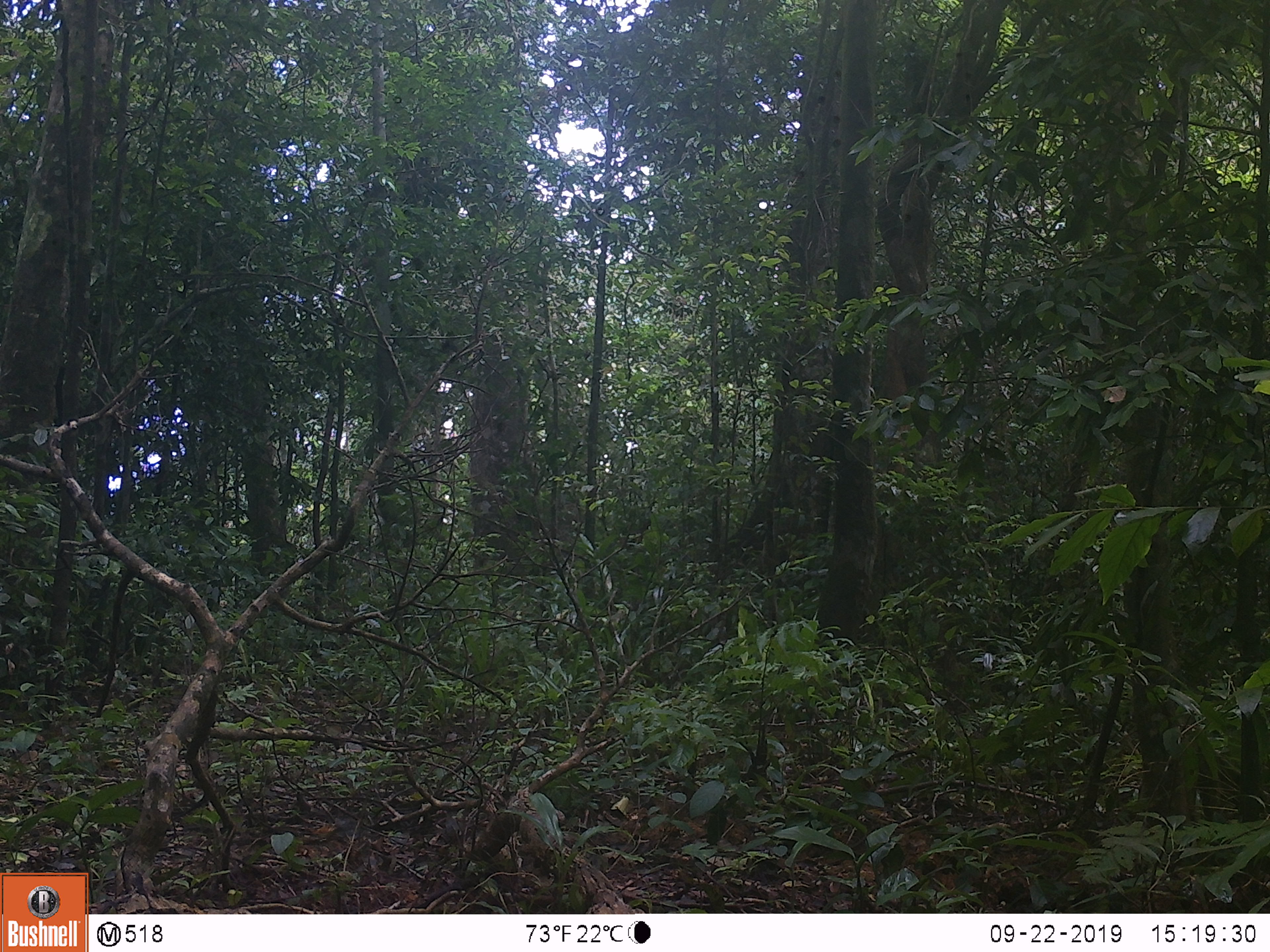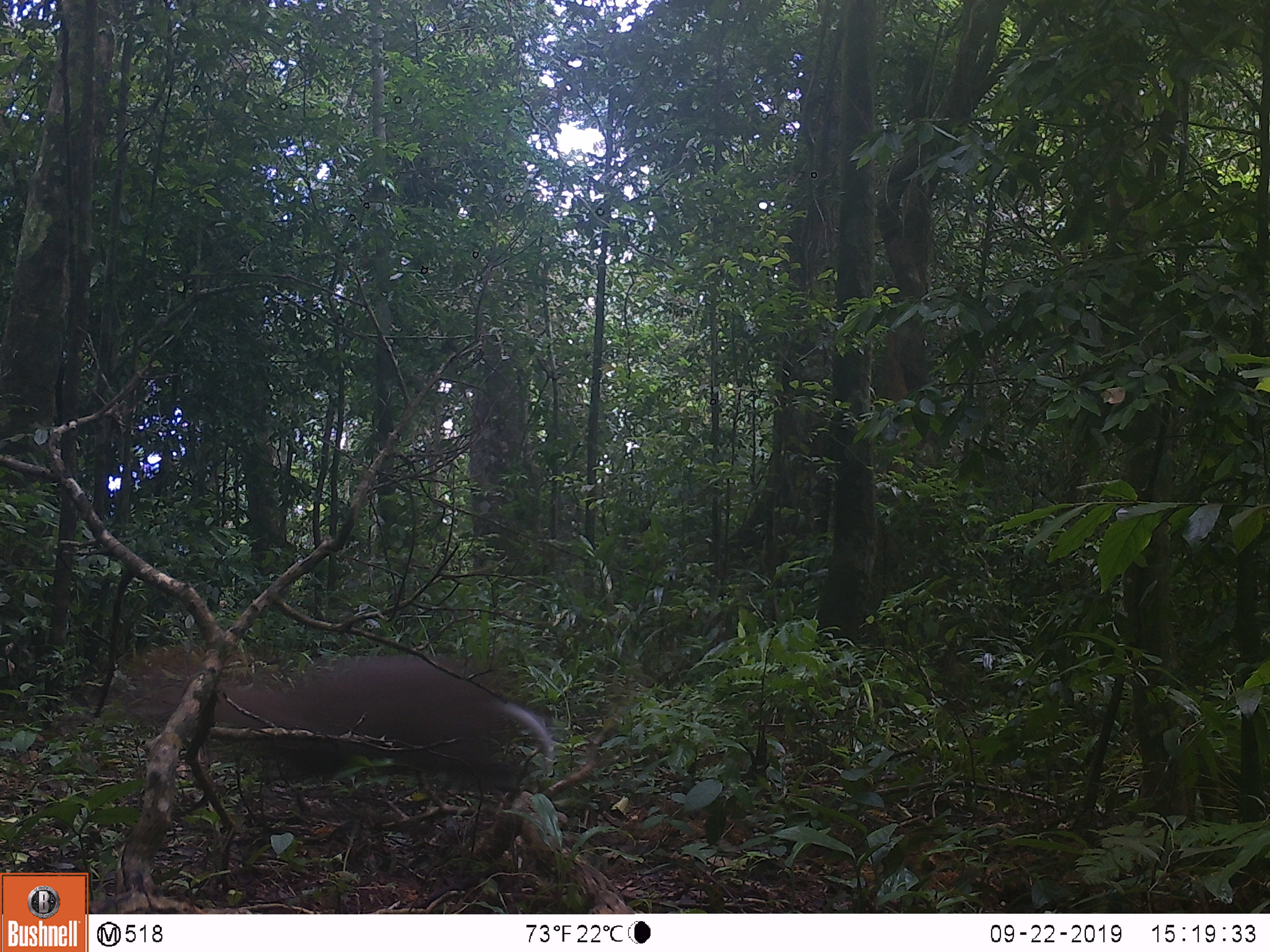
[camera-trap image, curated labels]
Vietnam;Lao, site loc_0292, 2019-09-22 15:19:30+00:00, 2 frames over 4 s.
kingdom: Animalia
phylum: Chordata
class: Mammalia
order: Artiodactyla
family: Cervidae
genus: Muntiacus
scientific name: Muntiacus rooseveltorum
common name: roosevelt's muntjac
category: roosevelts muntjac group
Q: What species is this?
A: Roosevelts muntjac group (roosevelt's muntjac) (Muntiacus rooseveltorum).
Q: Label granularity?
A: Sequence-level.